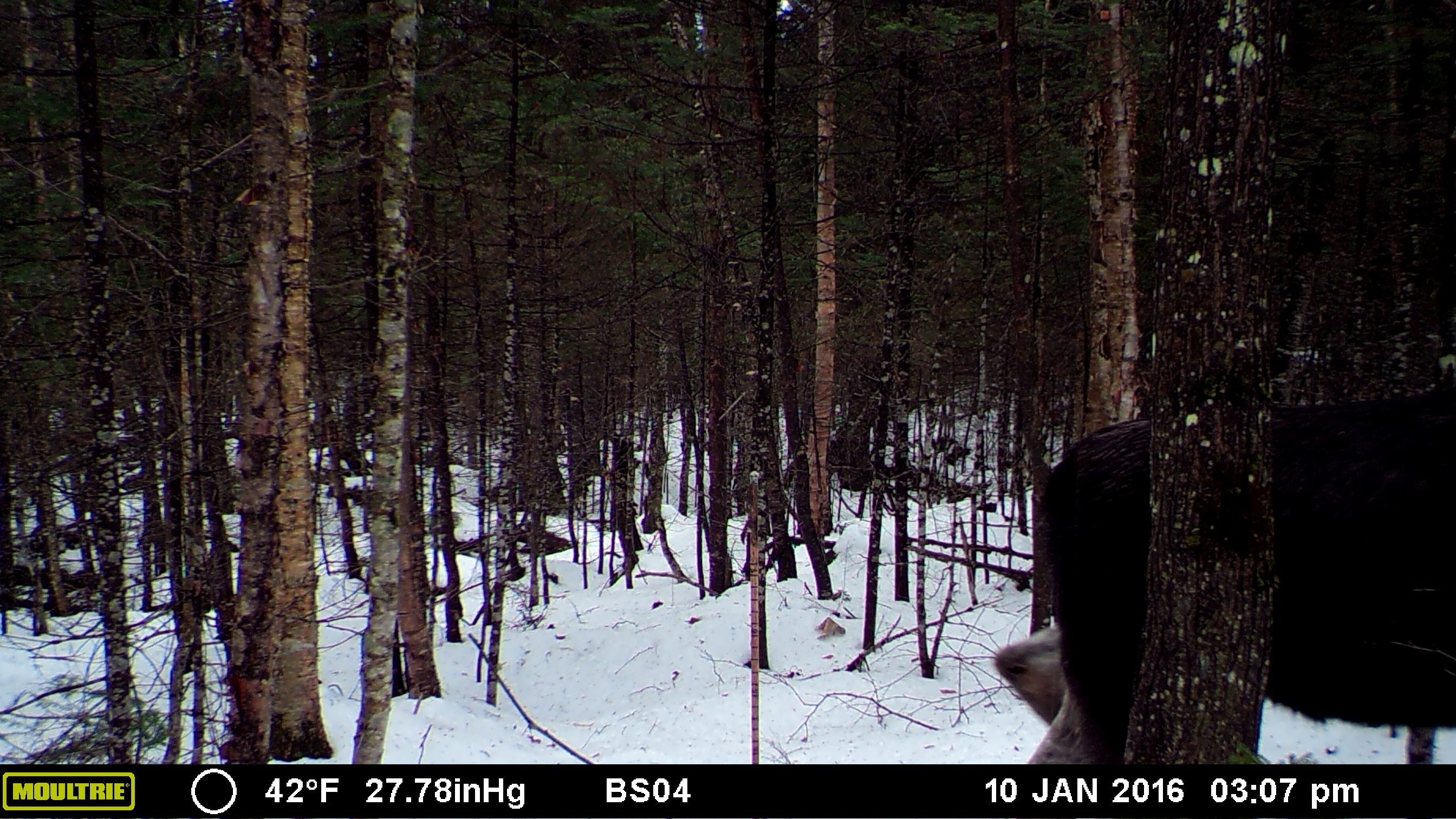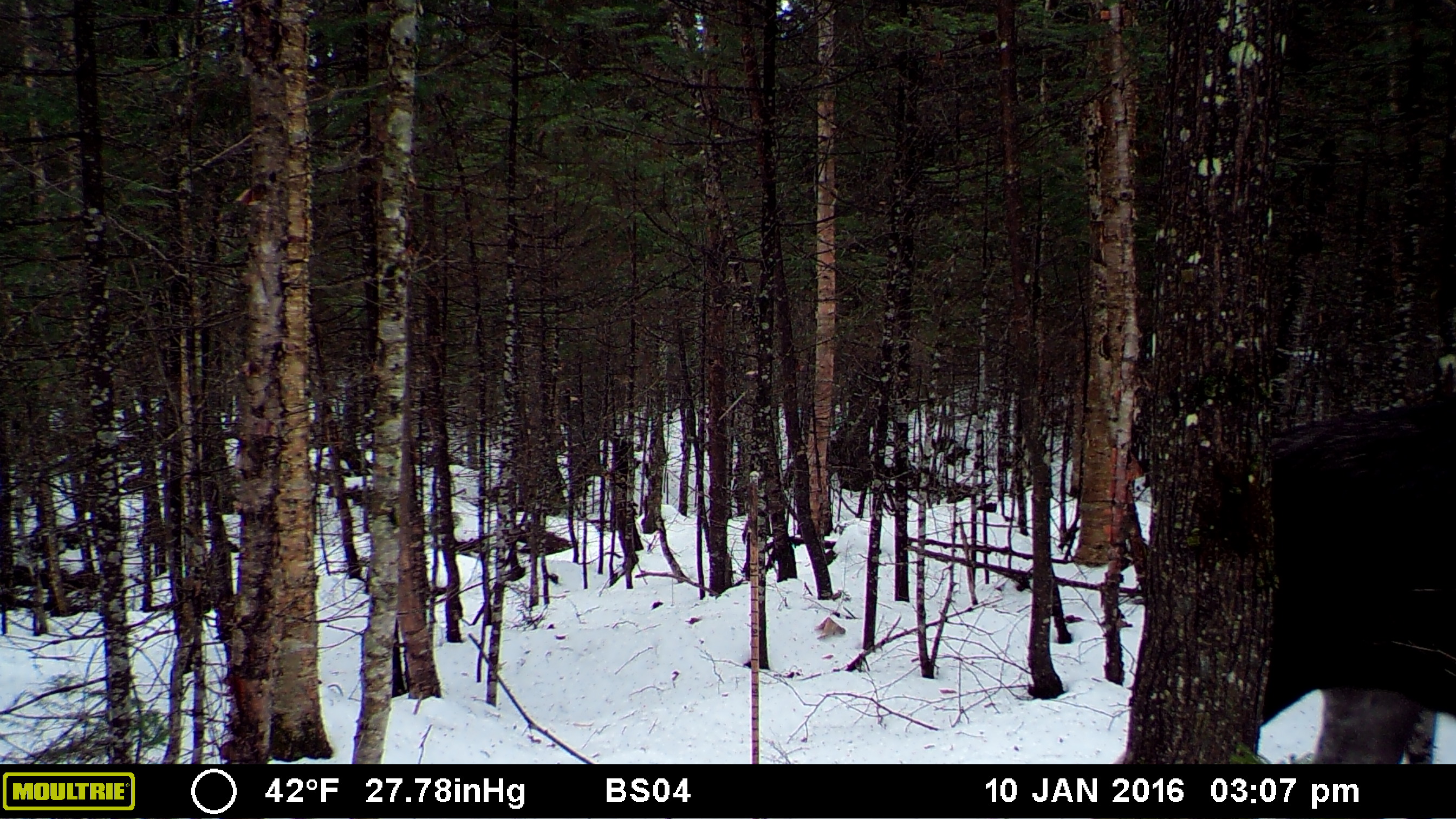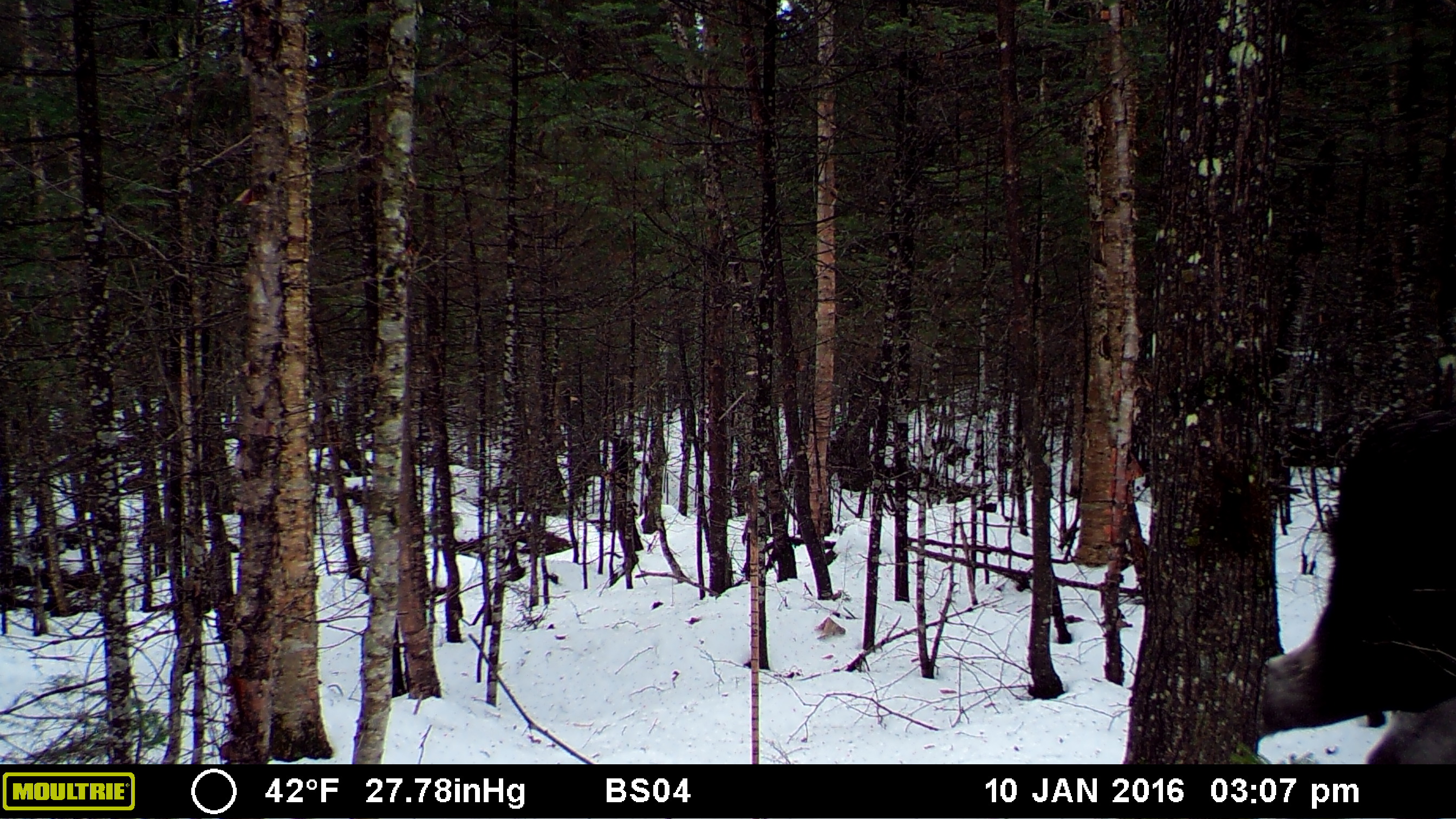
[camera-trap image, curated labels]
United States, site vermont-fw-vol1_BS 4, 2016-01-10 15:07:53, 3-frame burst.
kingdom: Animalia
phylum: Chordata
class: Mammalia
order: Artiodactyla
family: Cervidae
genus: Alces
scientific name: Alces alces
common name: moose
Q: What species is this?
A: Moose (Alces alces).